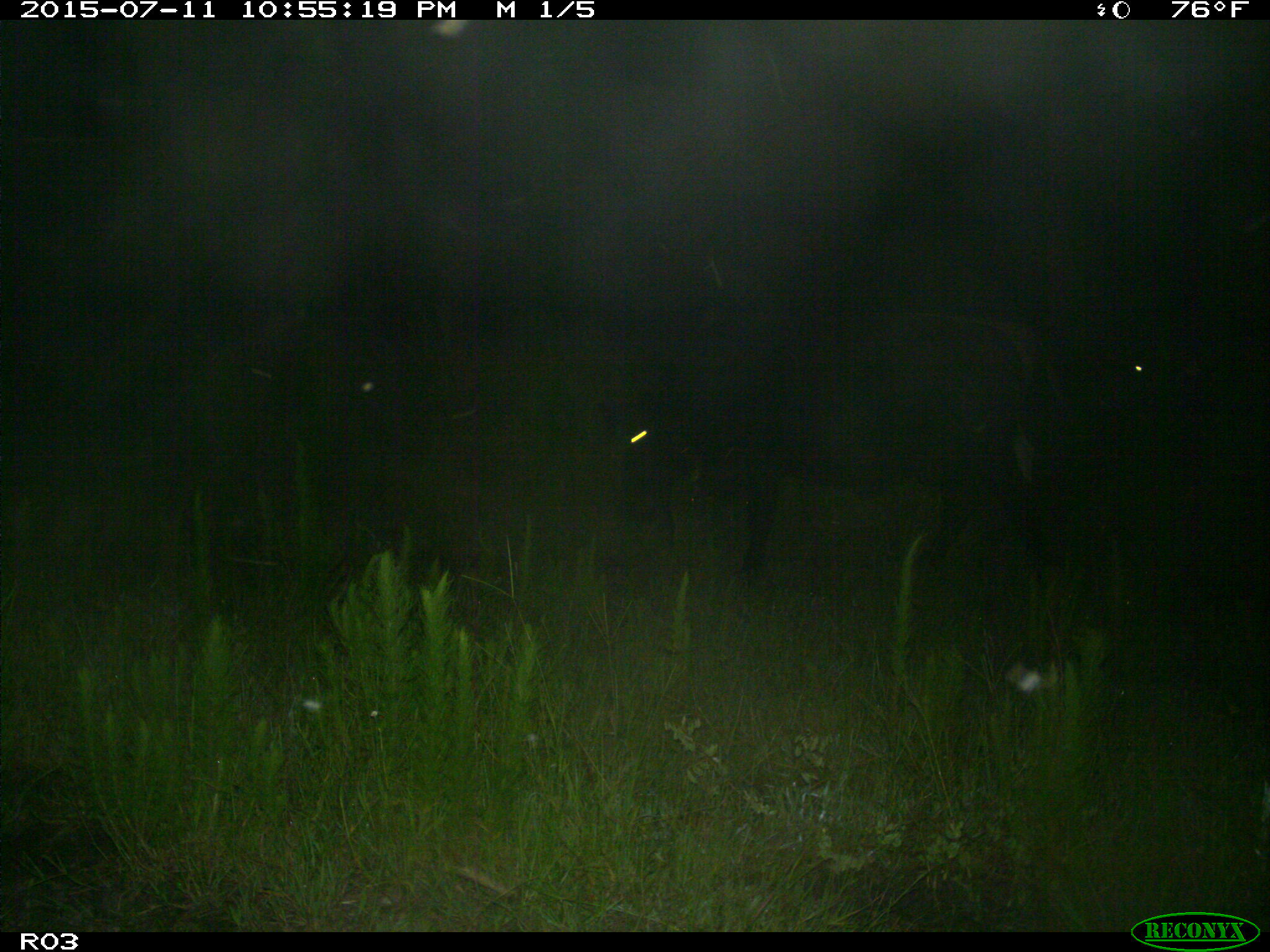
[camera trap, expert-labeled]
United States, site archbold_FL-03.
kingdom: Animalia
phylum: Chordata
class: Mammalia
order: Artiodactyla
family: Bovidae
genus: Bos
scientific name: Bos taurus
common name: domestic cow